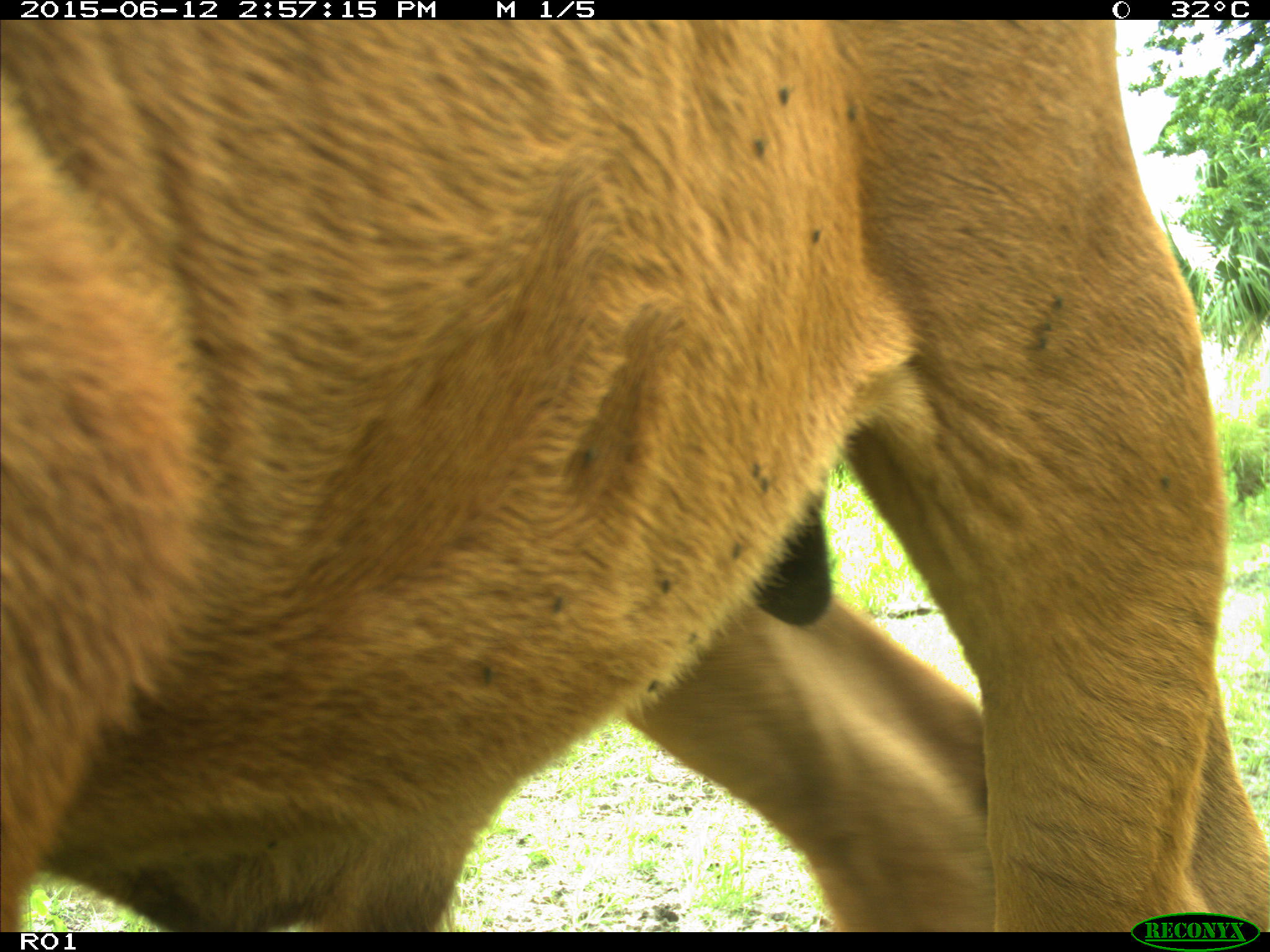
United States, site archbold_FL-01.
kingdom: Animalia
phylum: Chordata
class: Mammalia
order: Artiodactyla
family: Bovidae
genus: Bos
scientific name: Bos taurus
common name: domestic cow